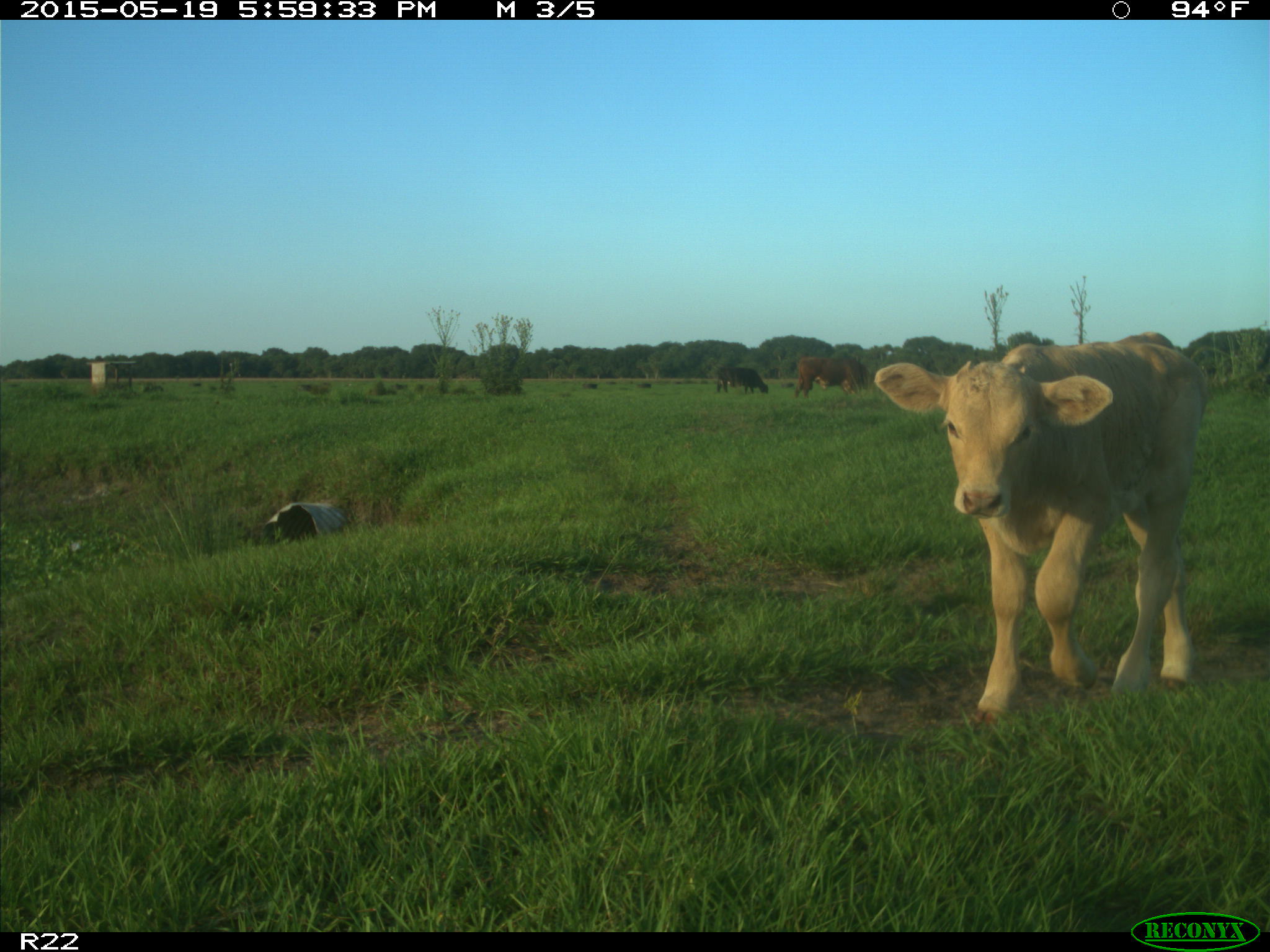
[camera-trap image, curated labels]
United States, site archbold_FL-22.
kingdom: Animalia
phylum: Chordata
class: Mammalia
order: Artiodactyla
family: Bovidae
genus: Bos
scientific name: Bos taurus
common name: domestic cow